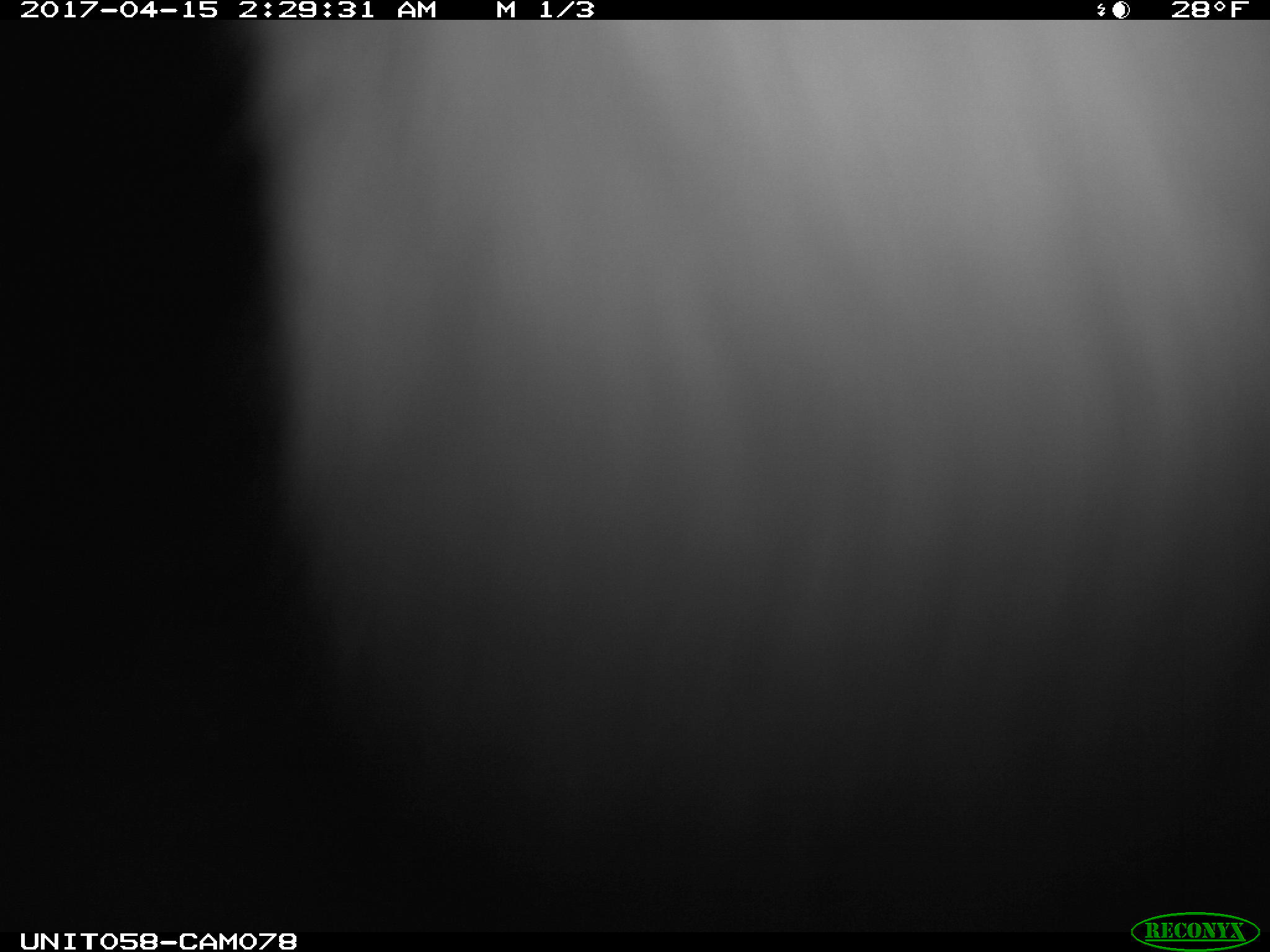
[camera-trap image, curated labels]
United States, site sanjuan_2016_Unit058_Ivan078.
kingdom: Animalia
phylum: Chordata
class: Mammalia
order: Lagomorpha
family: Leporidae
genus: Lepus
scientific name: Lepus americanus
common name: snowshoe hare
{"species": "Lepus americanus (snowshoe hare)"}